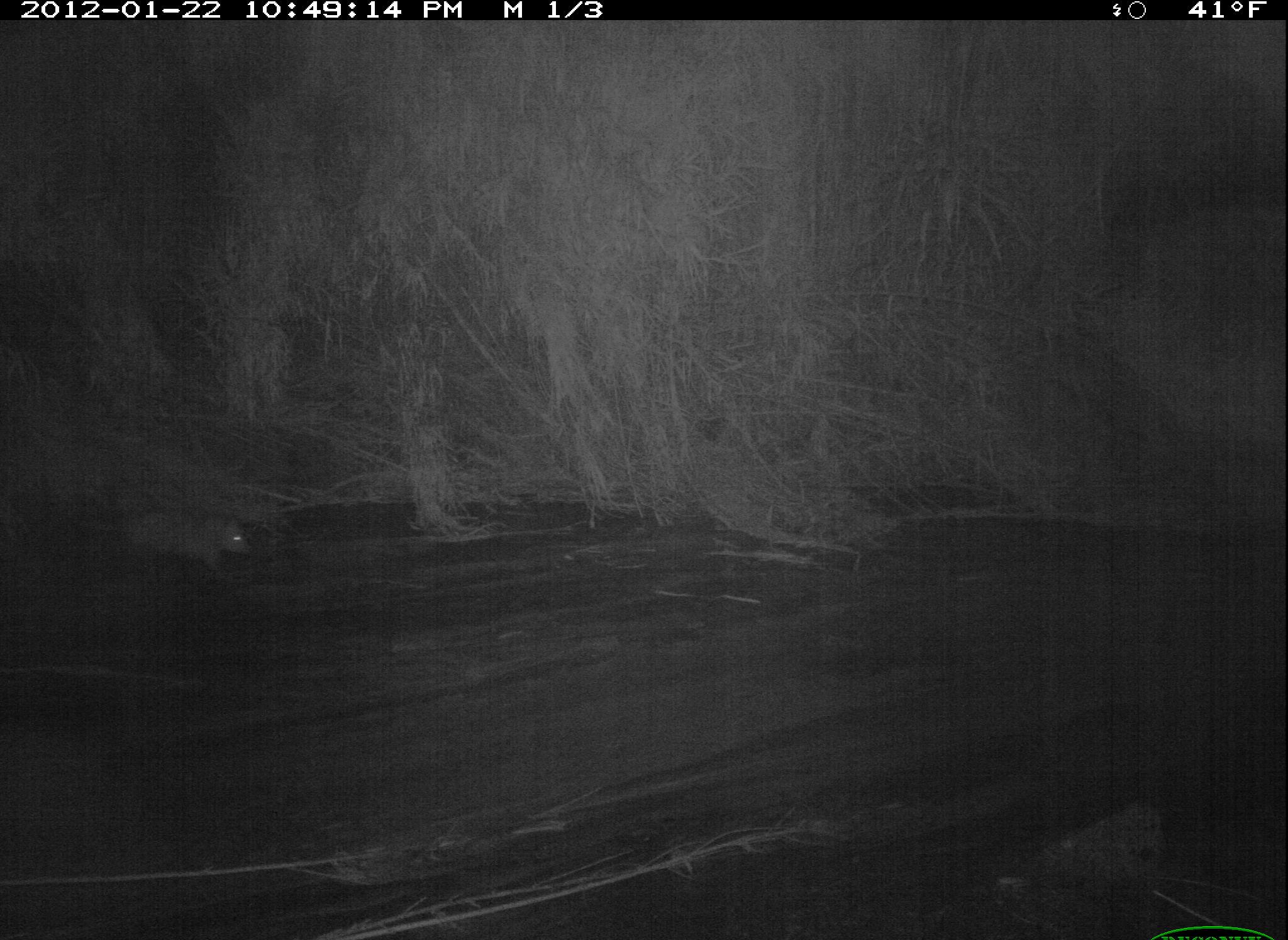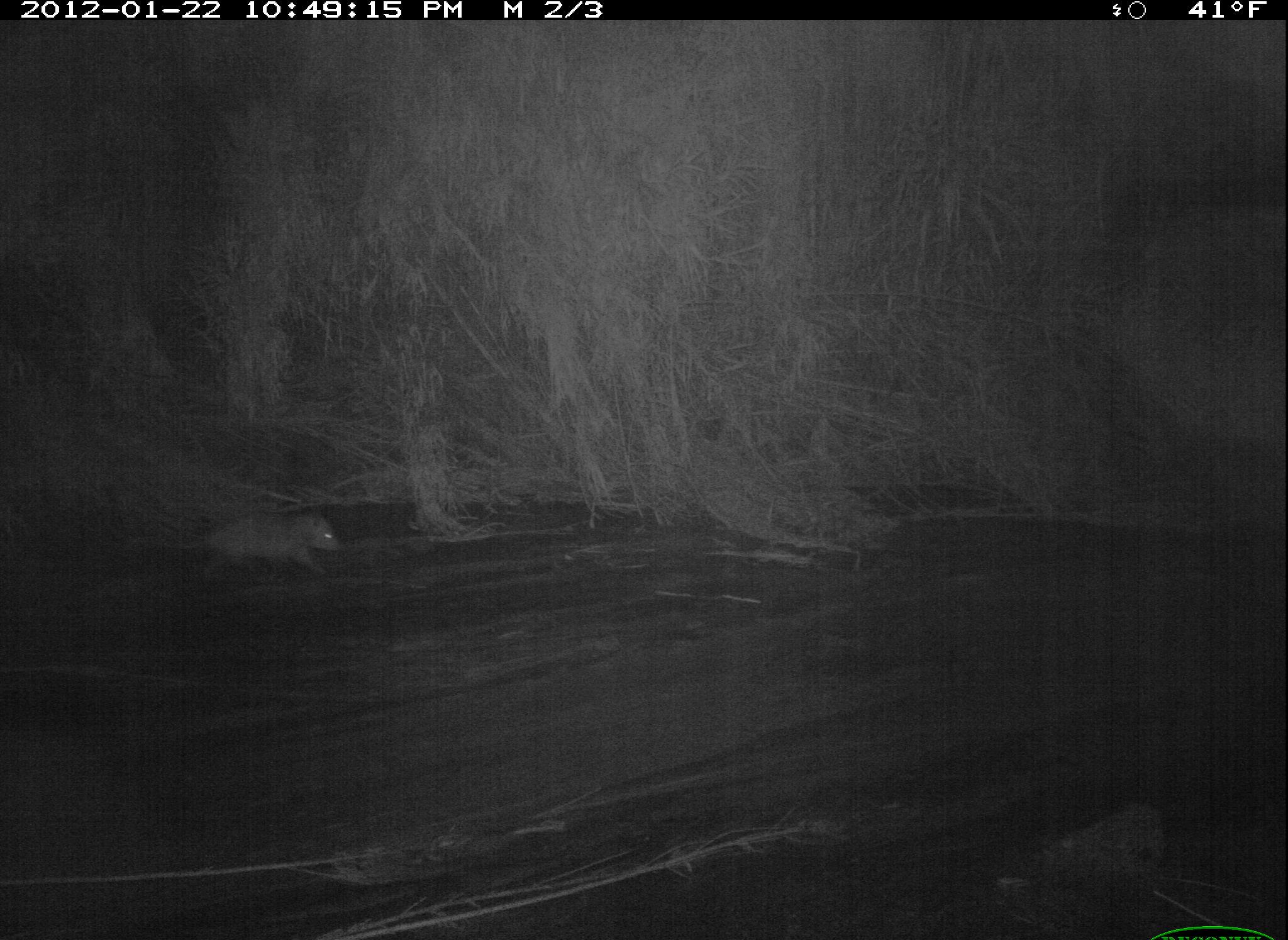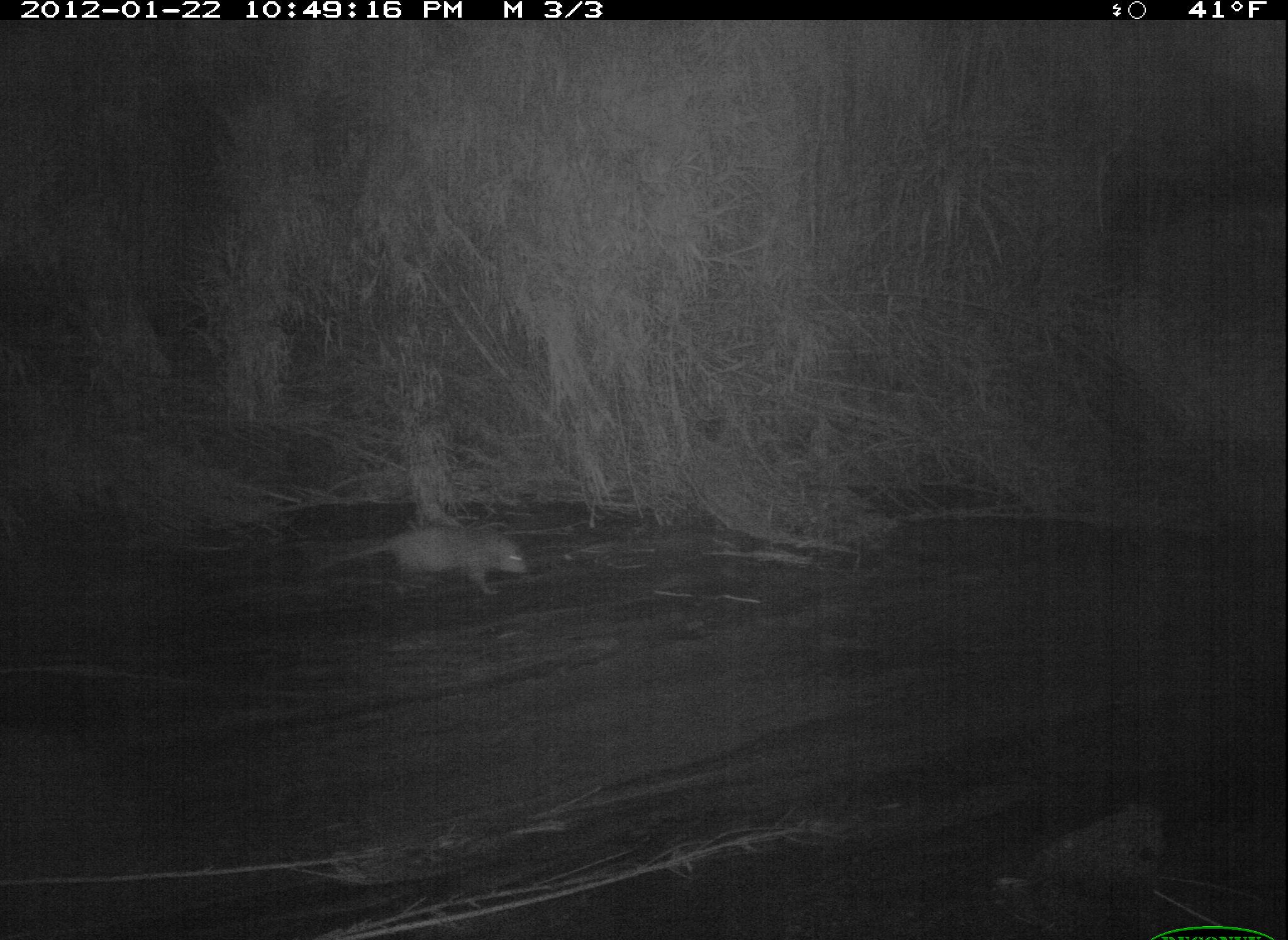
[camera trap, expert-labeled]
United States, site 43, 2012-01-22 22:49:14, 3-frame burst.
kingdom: Animalia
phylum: Chordata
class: Mammalia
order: Didelphimorphia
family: Didelphidae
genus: Didelphis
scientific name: Didelphis virginiana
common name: virginia opossum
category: opossum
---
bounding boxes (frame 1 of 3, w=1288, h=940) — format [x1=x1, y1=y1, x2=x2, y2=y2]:
opossum: [x1=60, y1=493, x2=261, y2=586]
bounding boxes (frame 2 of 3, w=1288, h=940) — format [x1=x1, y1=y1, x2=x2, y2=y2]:
opossum: [x1=103, y1=499, x2=361, y2=598]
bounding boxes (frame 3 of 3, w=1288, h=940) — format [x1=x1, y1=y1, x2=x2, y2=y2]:
opossum: [x1=317, y1=499, x2=551, y2=601]